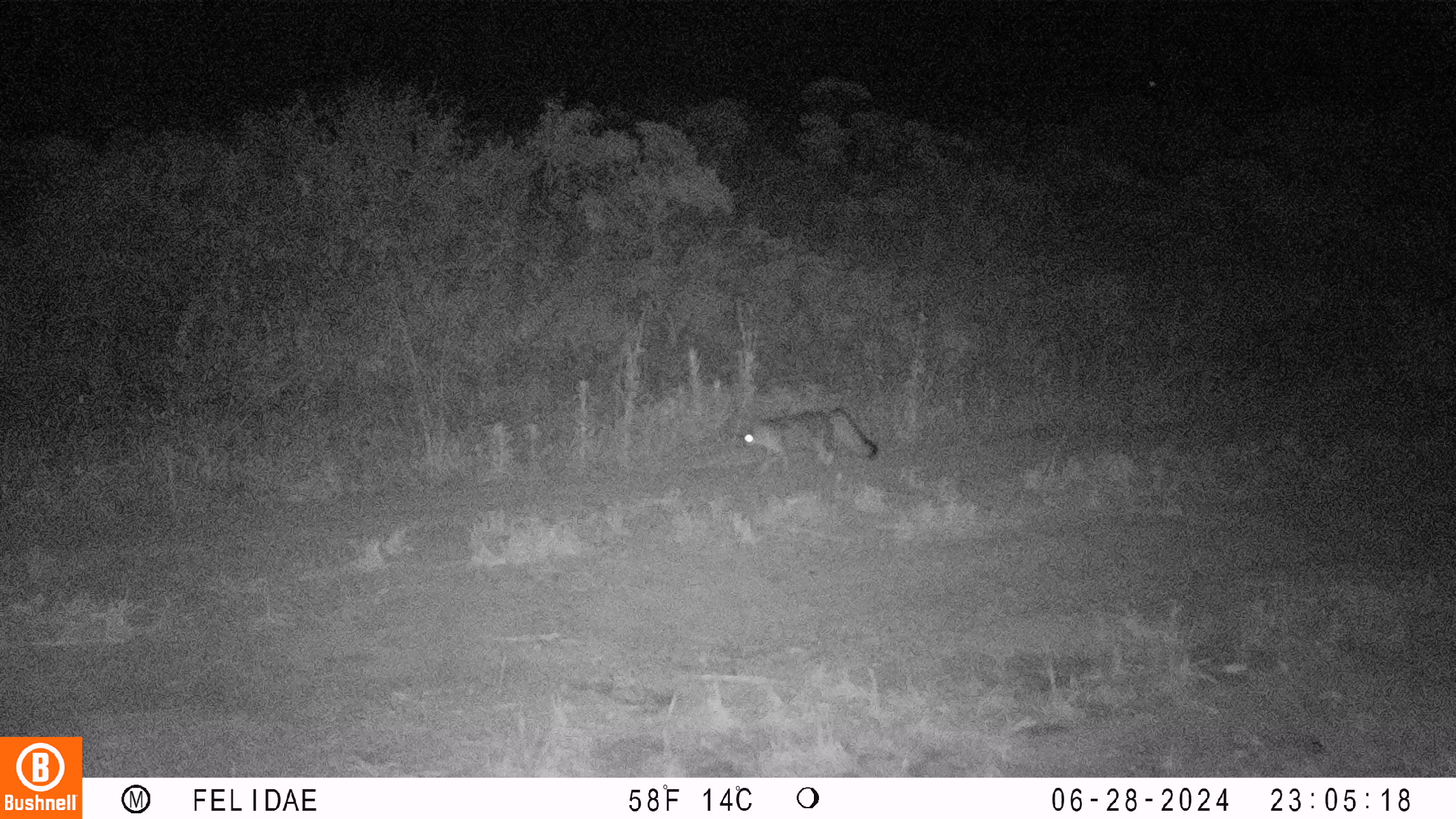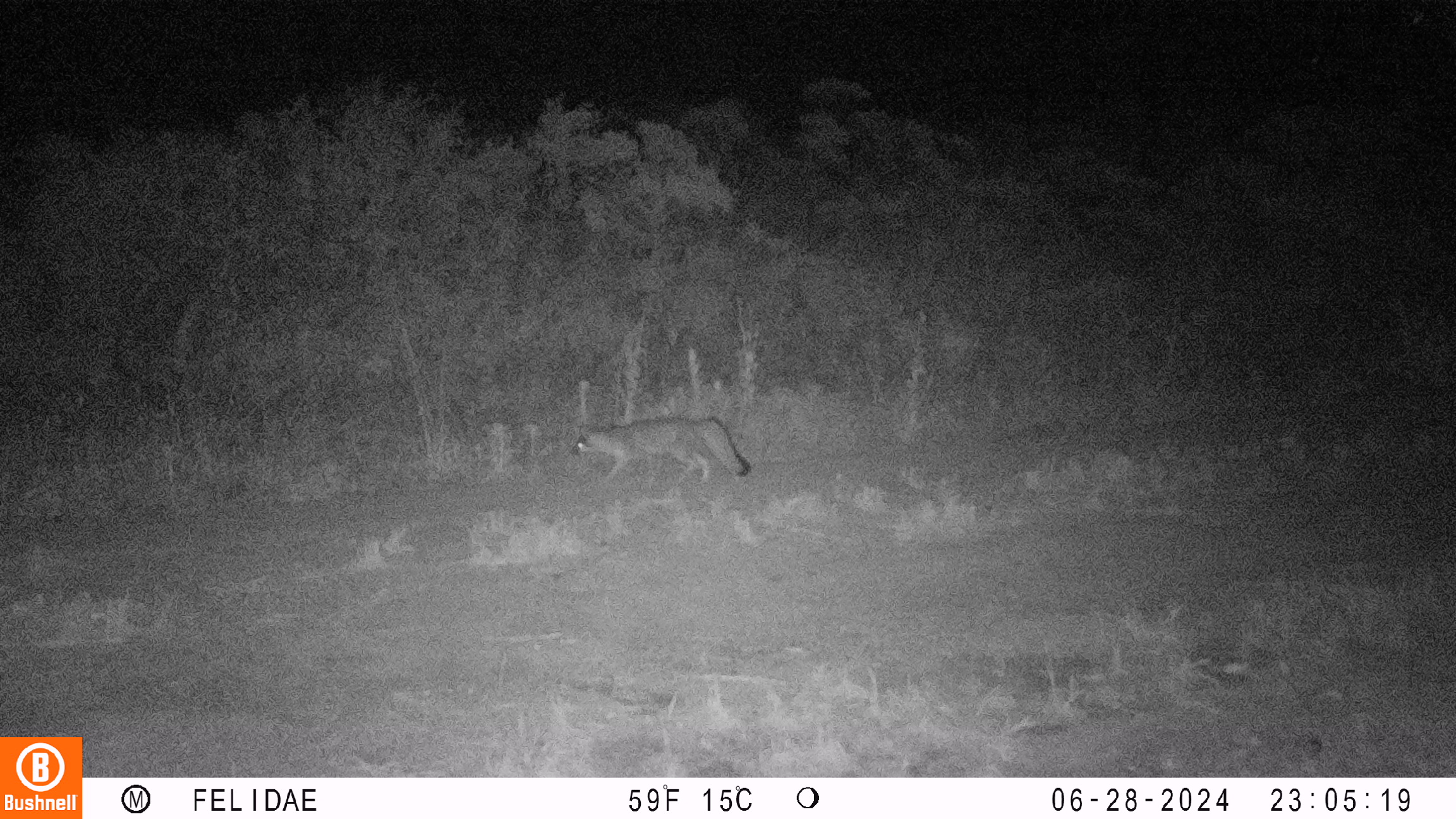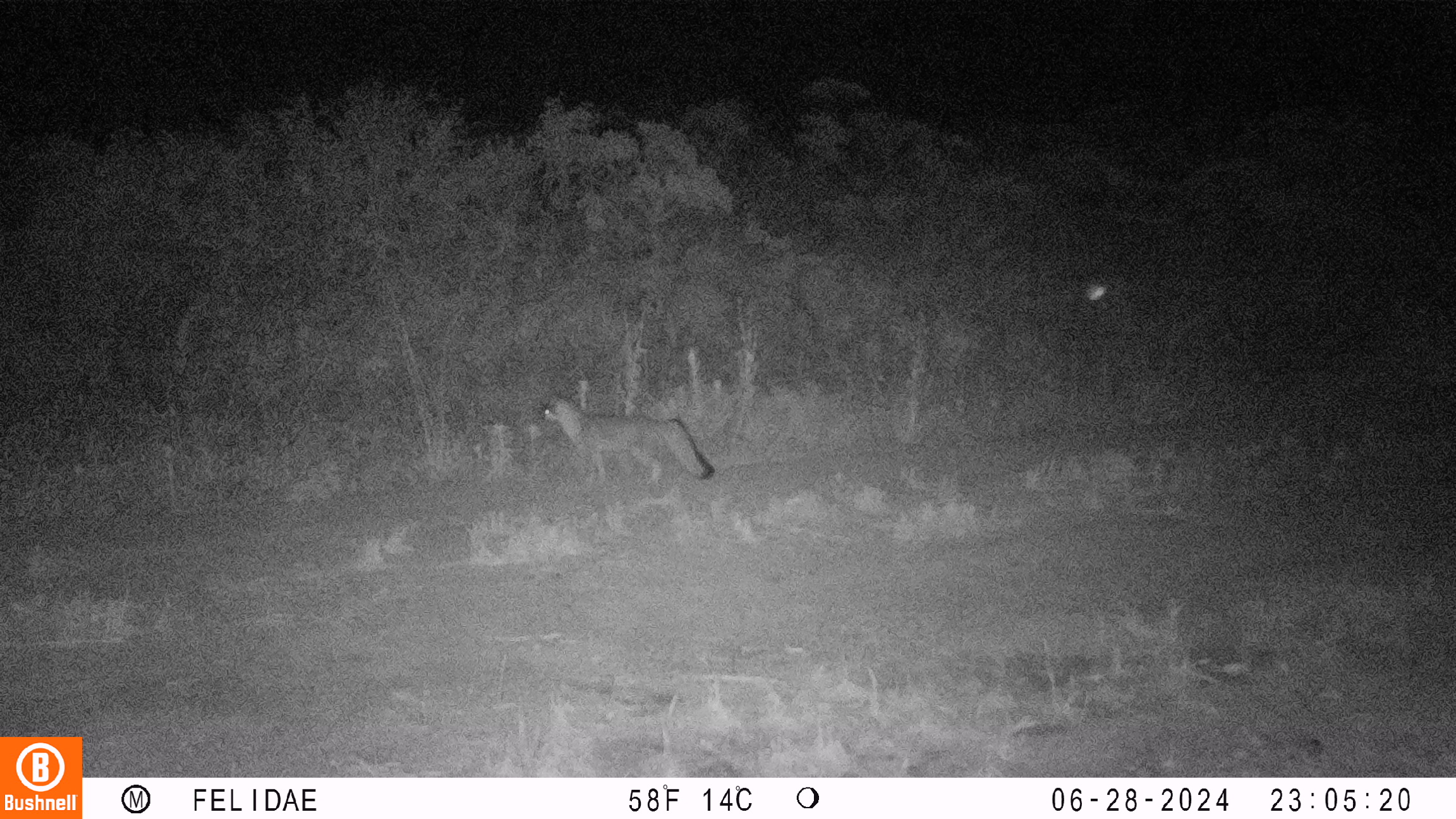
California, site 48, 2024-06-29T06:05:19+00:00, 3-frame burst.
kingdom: Animalia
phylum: Chordata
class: Mammalia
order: Carnivora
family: Canidae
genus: Urocyon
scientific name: Urocyon cinereoargenteus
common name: gray fox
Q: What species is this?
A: Gray fox (Urocyon cinereoargenteus).